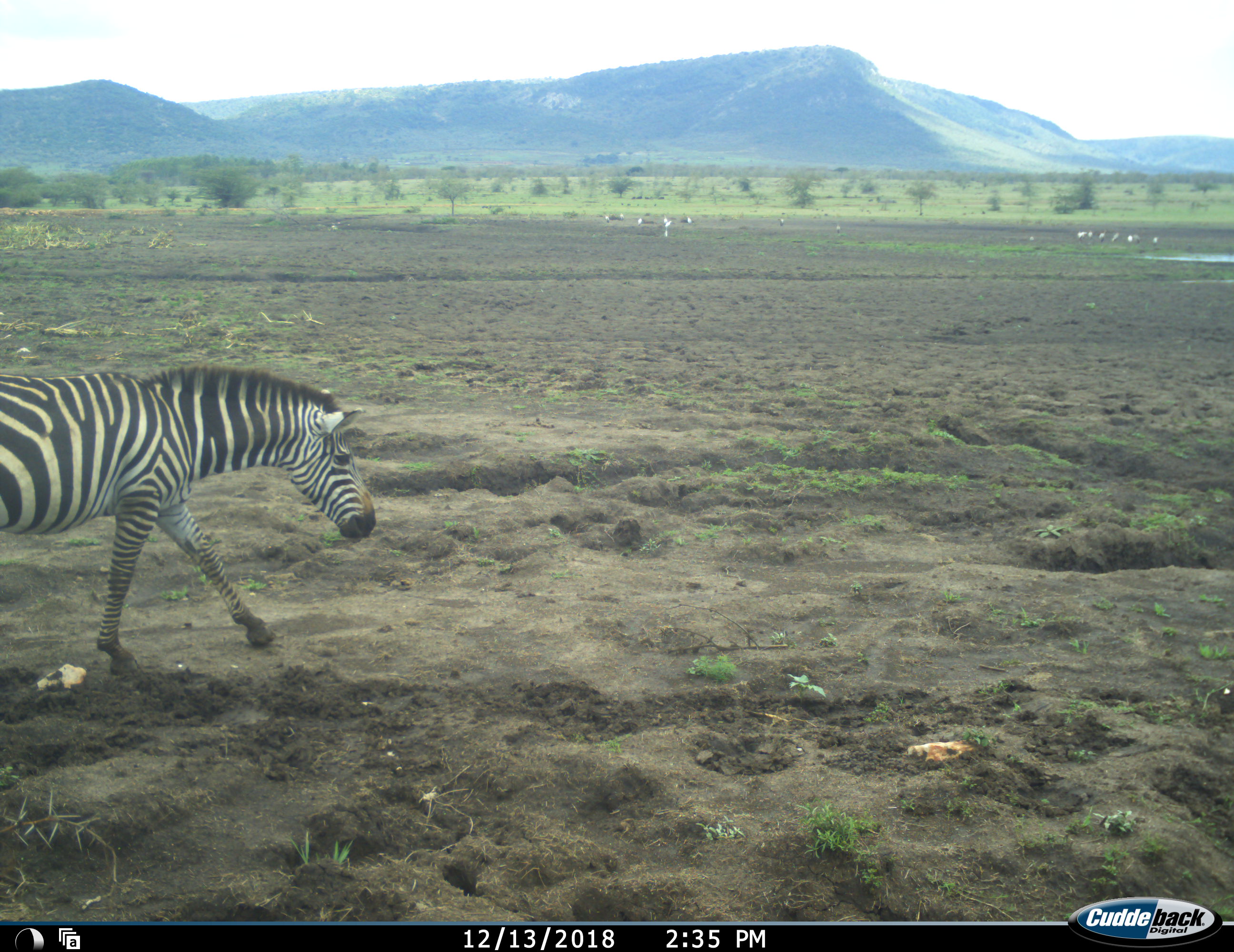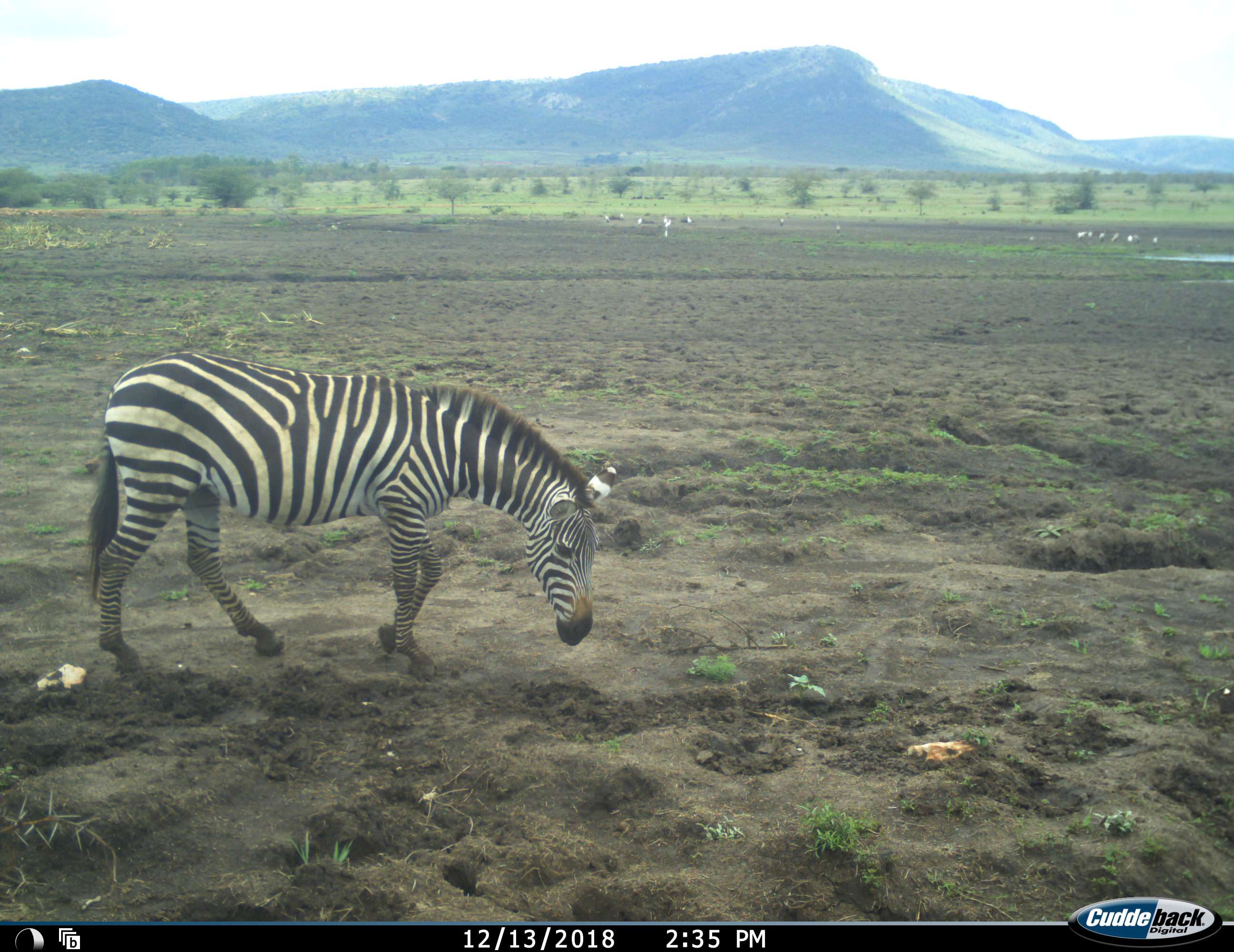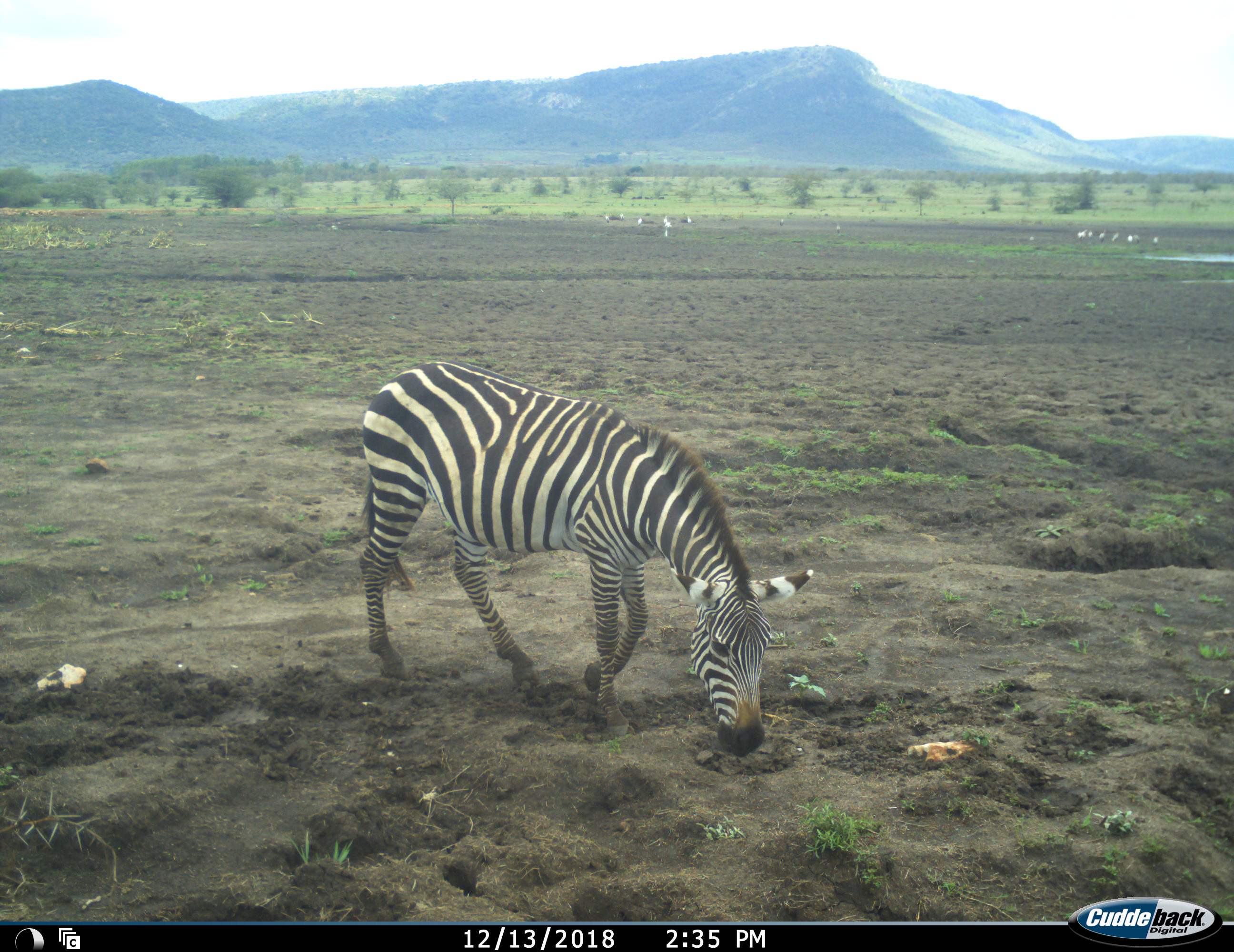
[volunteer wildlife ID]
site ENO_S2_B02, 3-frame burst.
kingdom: Animalia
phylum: Chordata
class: Aves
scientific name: Aves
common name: bird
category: birdother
Birdother (bird) (Aves), count 11-50. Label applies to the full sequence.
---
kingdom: Animalia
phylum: Chordata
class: Mammalia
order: Perissodactyla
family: Equidae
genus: Equus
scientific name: Equus quagga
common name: plains zebra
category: zebraplains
Zebraplains (plains zebra) (Equus quagga), count 1. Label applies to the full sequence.